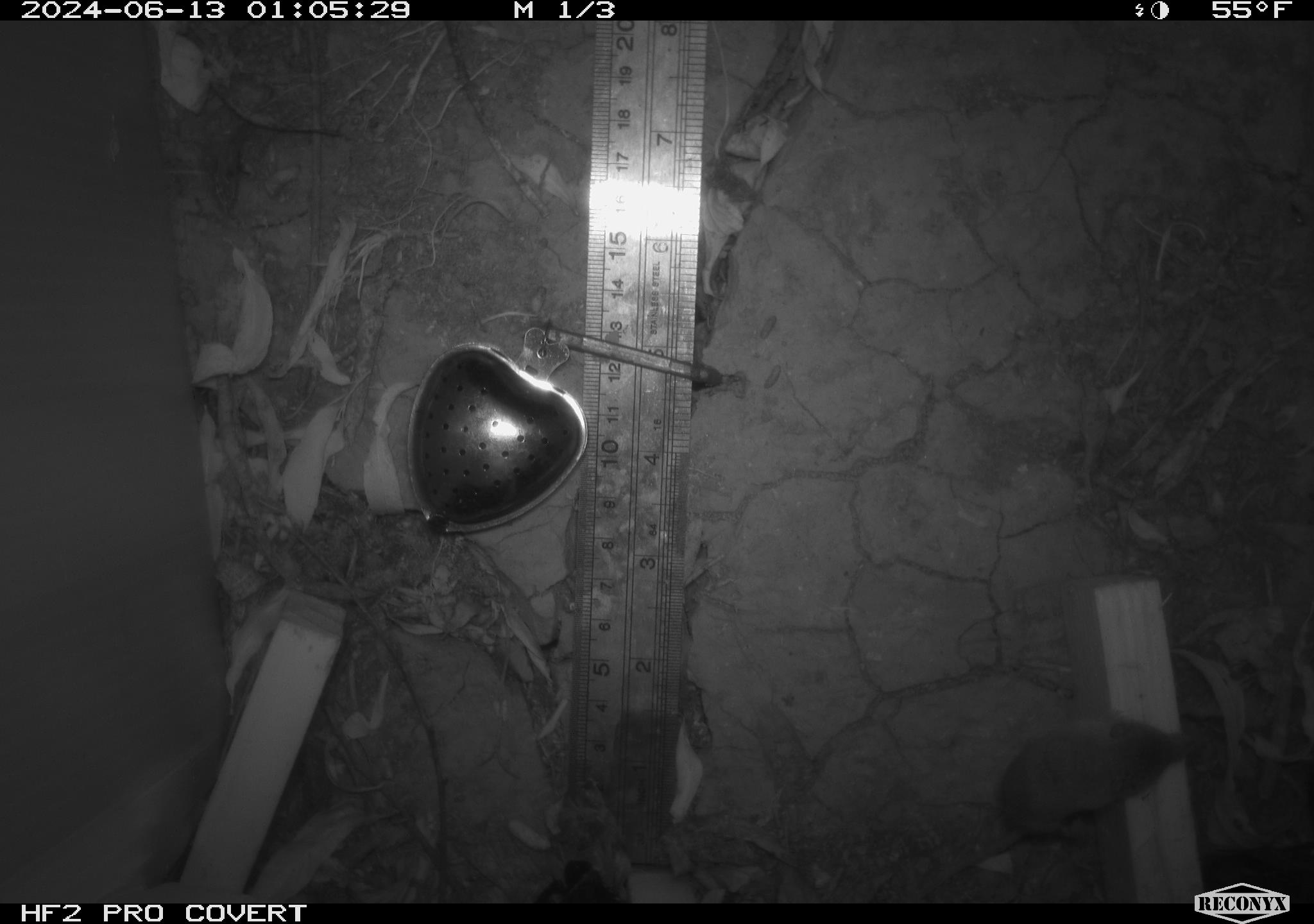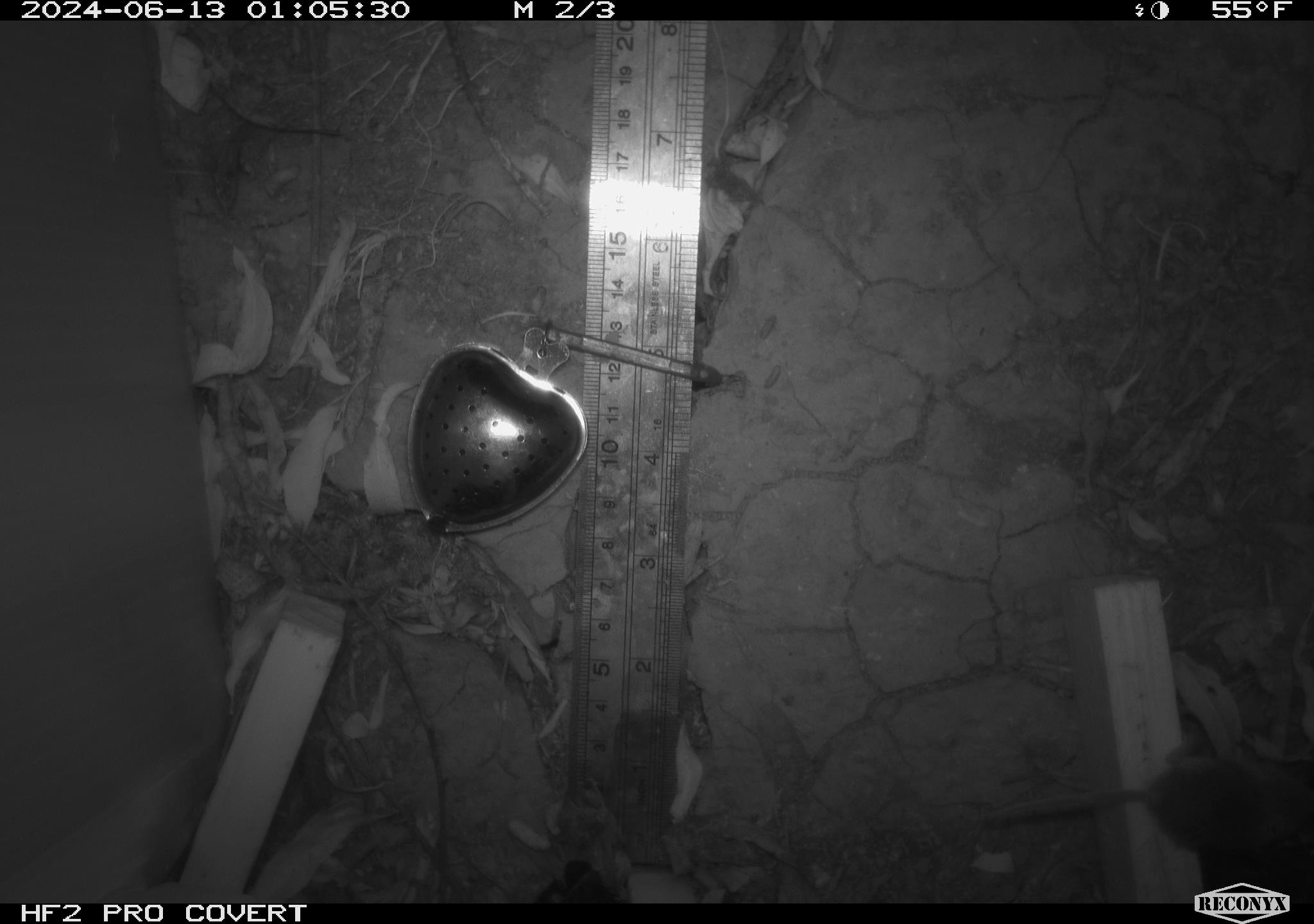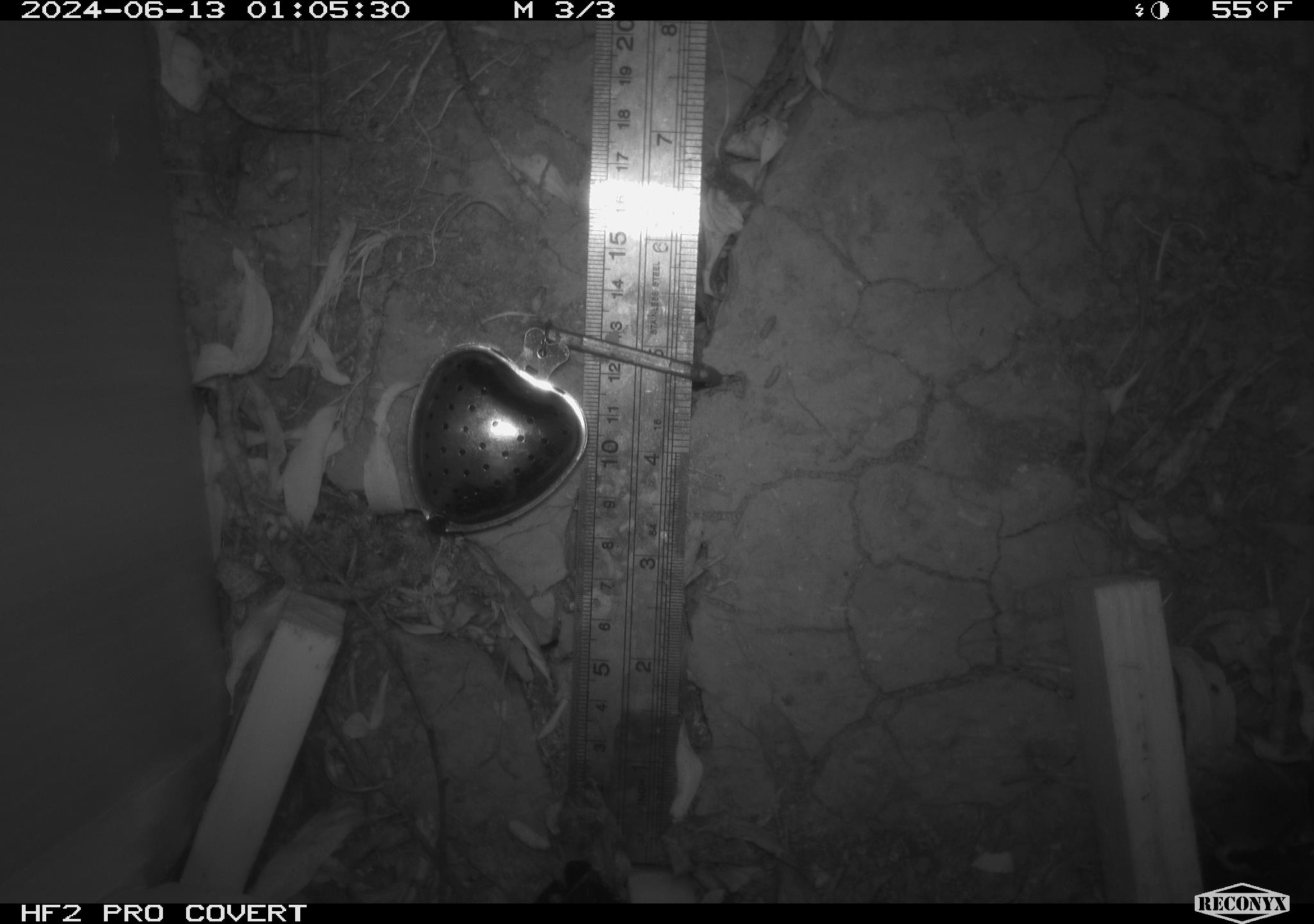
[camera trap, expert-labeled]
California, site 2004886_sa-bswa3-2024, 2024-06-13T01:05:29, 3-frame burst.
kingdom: Animalia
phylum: Chordata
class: Mammalia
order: Eulipotyphla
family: Soricidae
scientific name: Soricidae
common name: shrews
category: soricidae family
Soricidae family (shrews) (Soricidae).